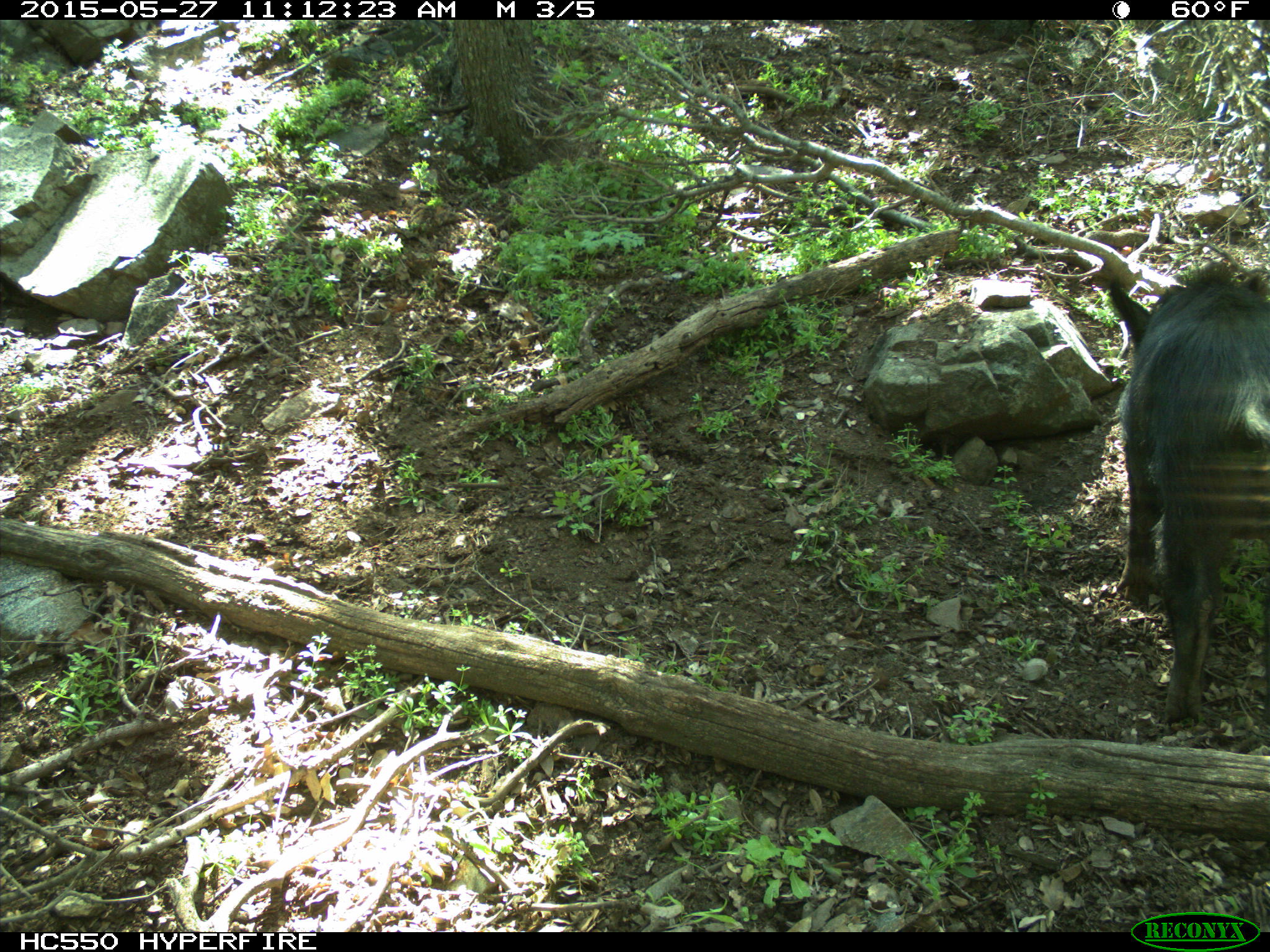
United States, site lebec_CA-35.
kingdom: Animalia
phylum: Chordata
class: Mammalia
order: Artiodactyla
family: Suidae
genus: Sus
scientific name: Sus scrofa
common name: wild boar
Sus scrofa (wild boar).